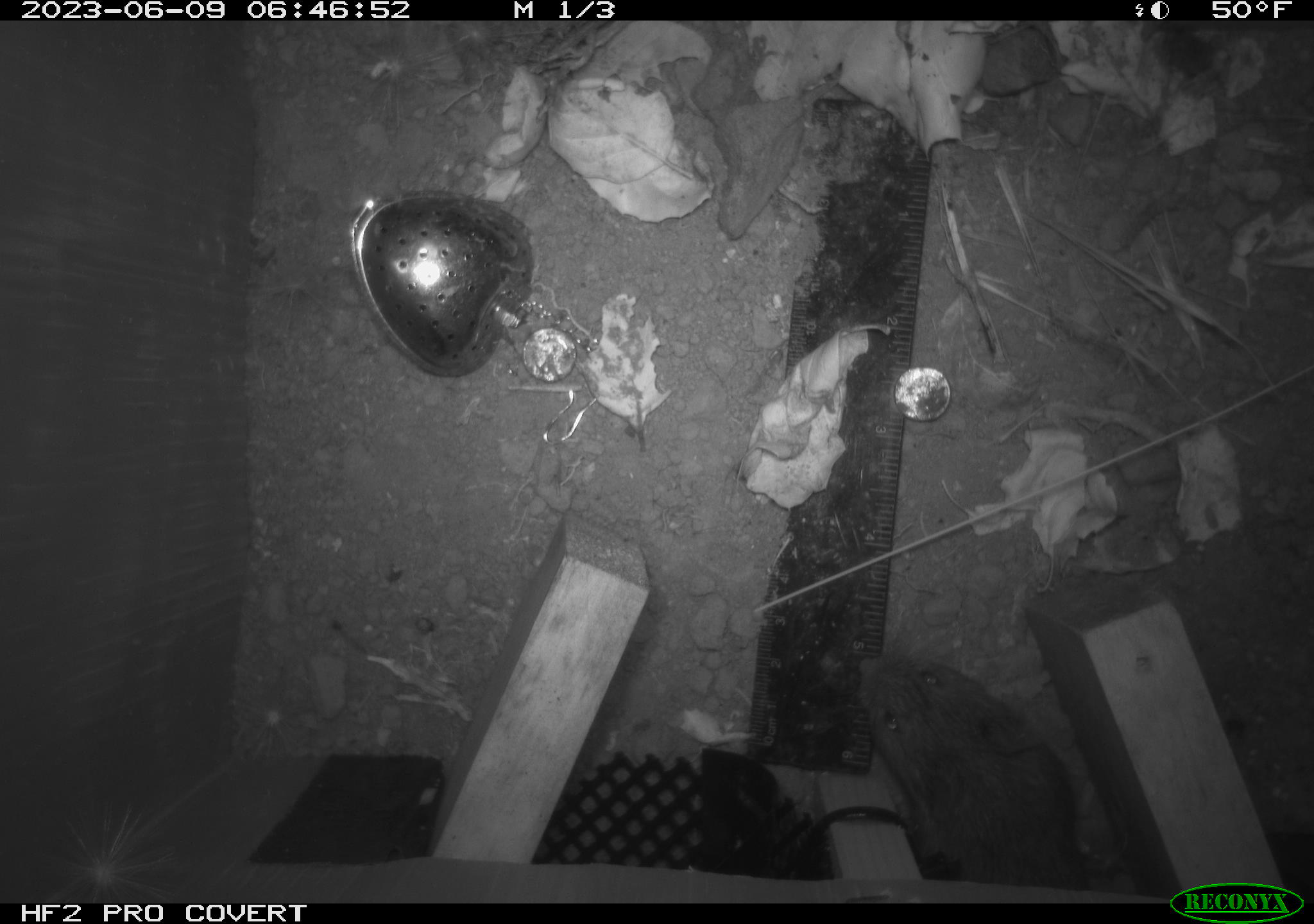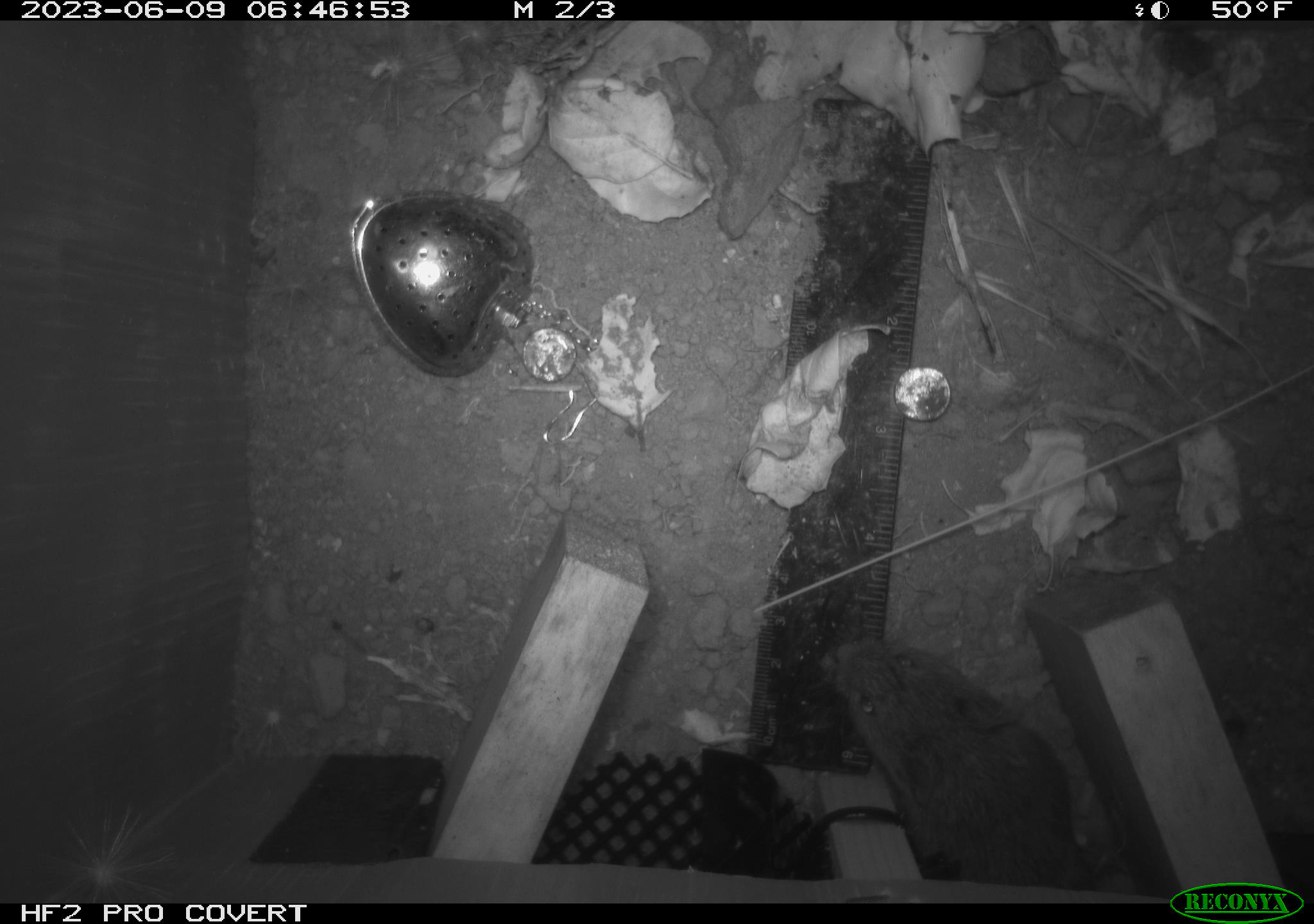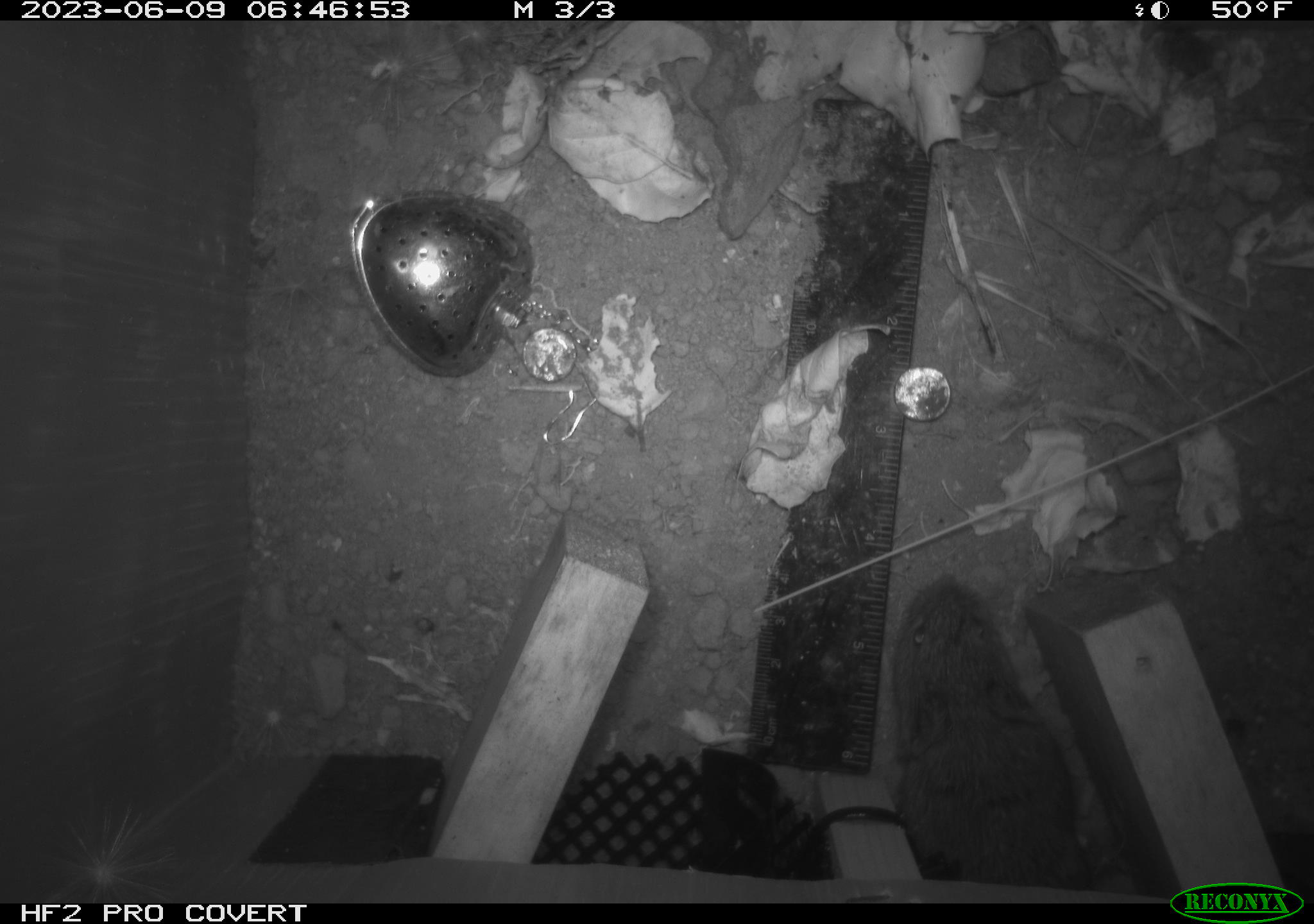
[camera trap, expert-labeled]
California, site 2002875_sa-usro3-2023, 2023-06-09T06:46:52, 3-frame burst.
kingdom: Animalia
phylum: Chordata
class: Mammalia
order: Rodentia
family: Cricetidae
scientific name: Arvicolinae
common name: voles, lemmings, and muskrats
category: arvicolinae subfamily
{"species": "arvicolinae subfamily (voles, lemmings, and muskrats) (Arvicolinae)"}